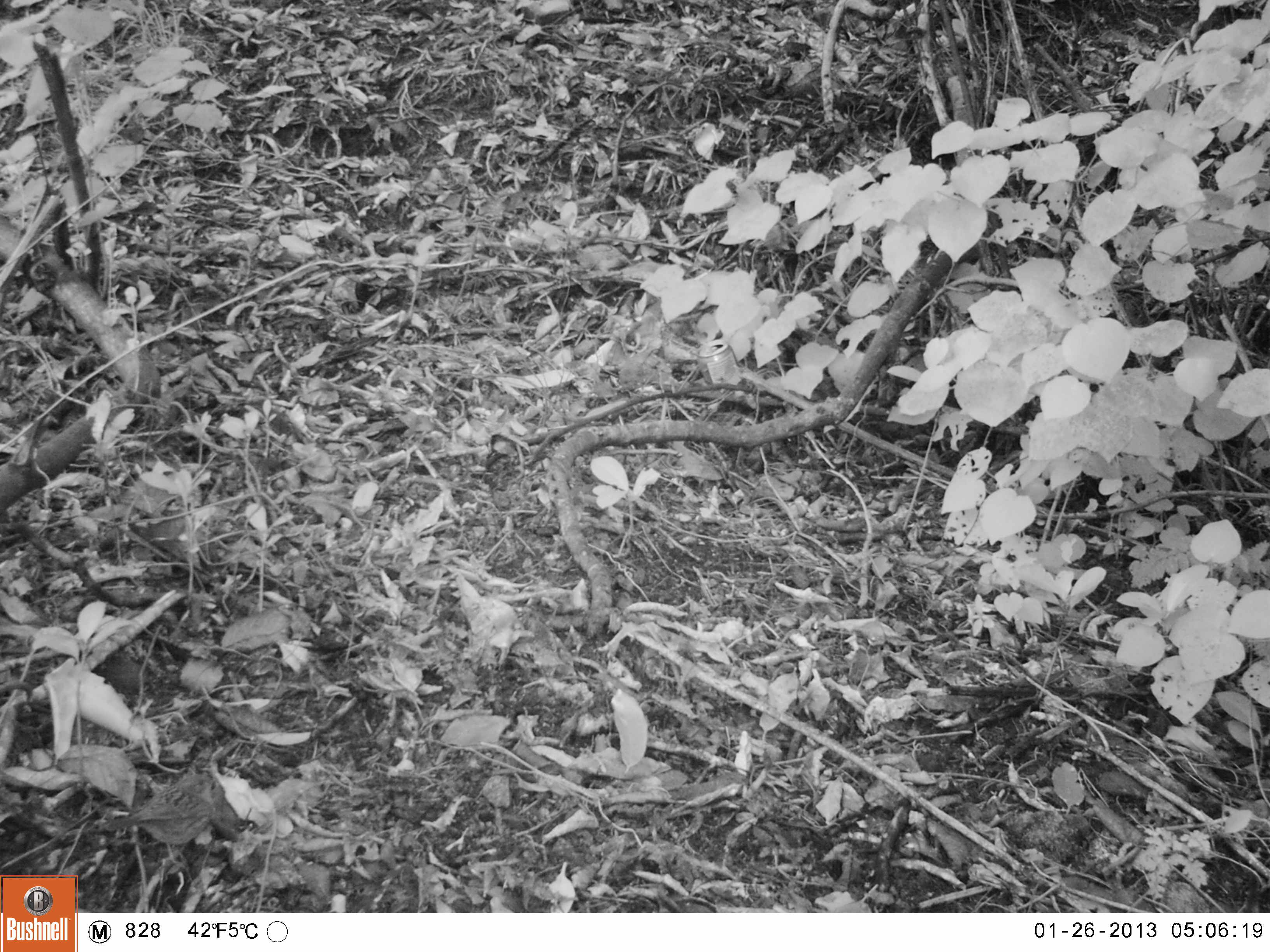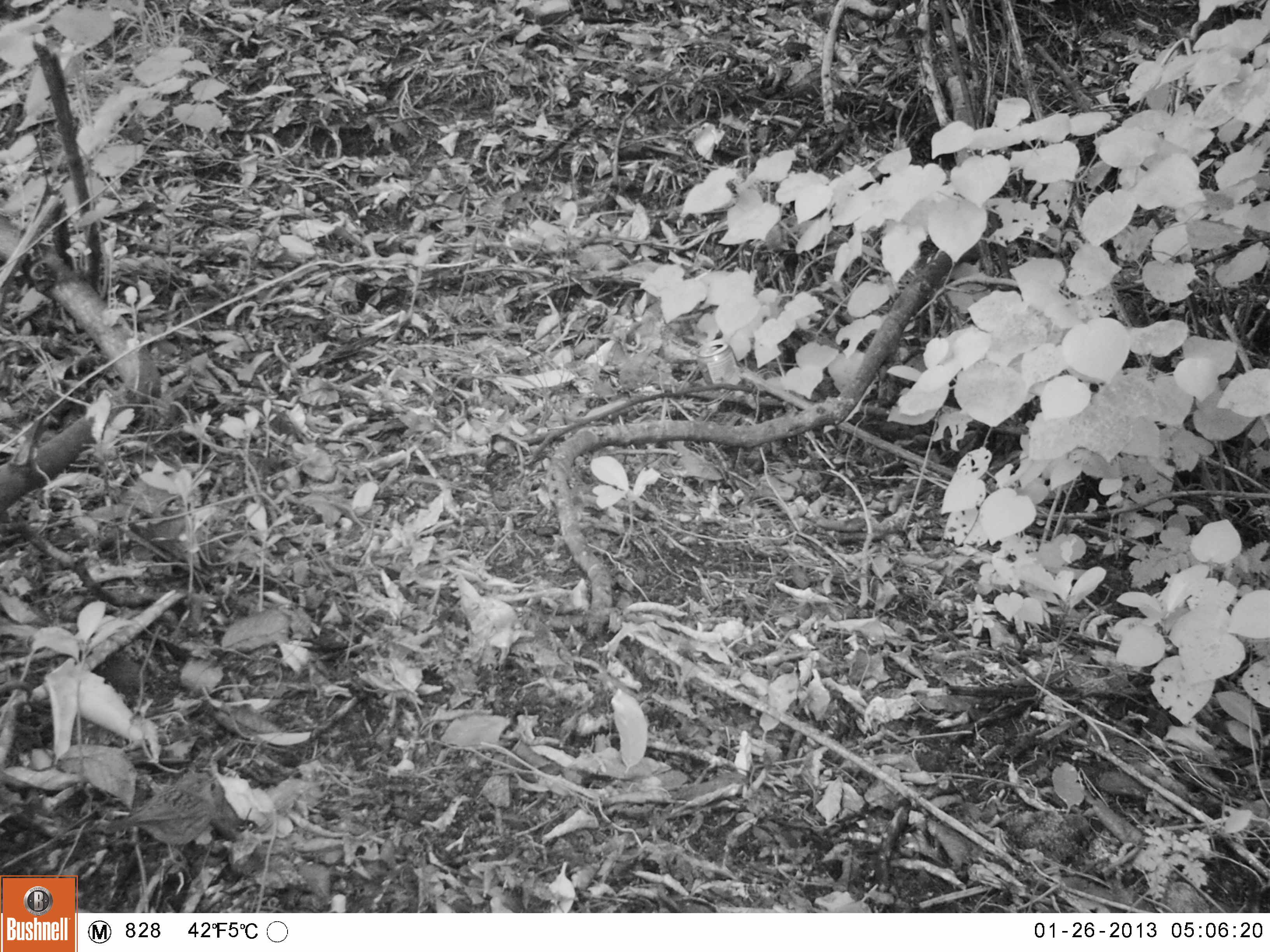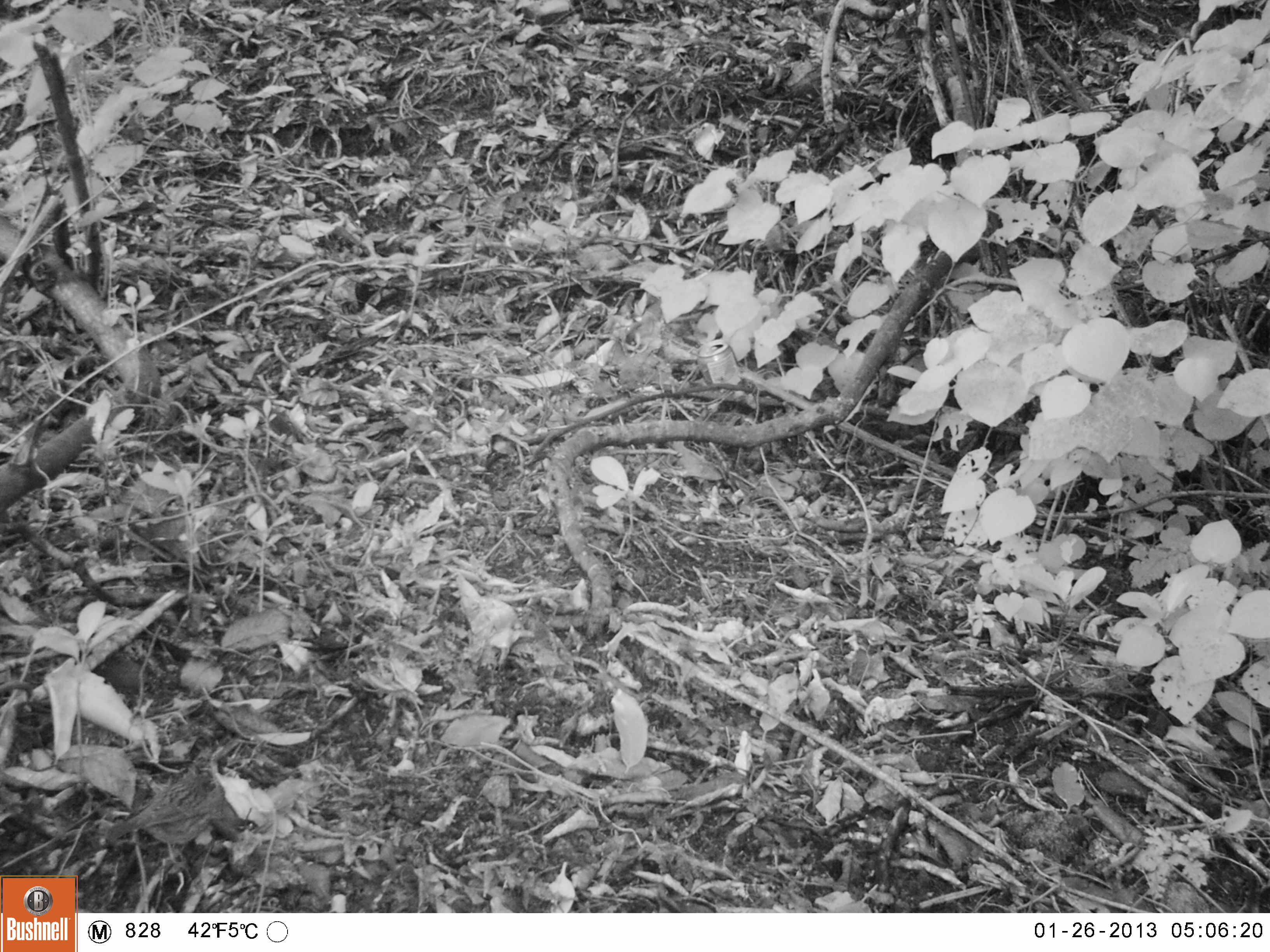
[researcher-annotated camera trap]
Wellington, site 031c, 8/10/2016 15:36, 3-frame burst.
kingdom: Animalia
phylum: Chordata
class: Aves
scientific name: Aves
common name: bird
Bird (Aves).